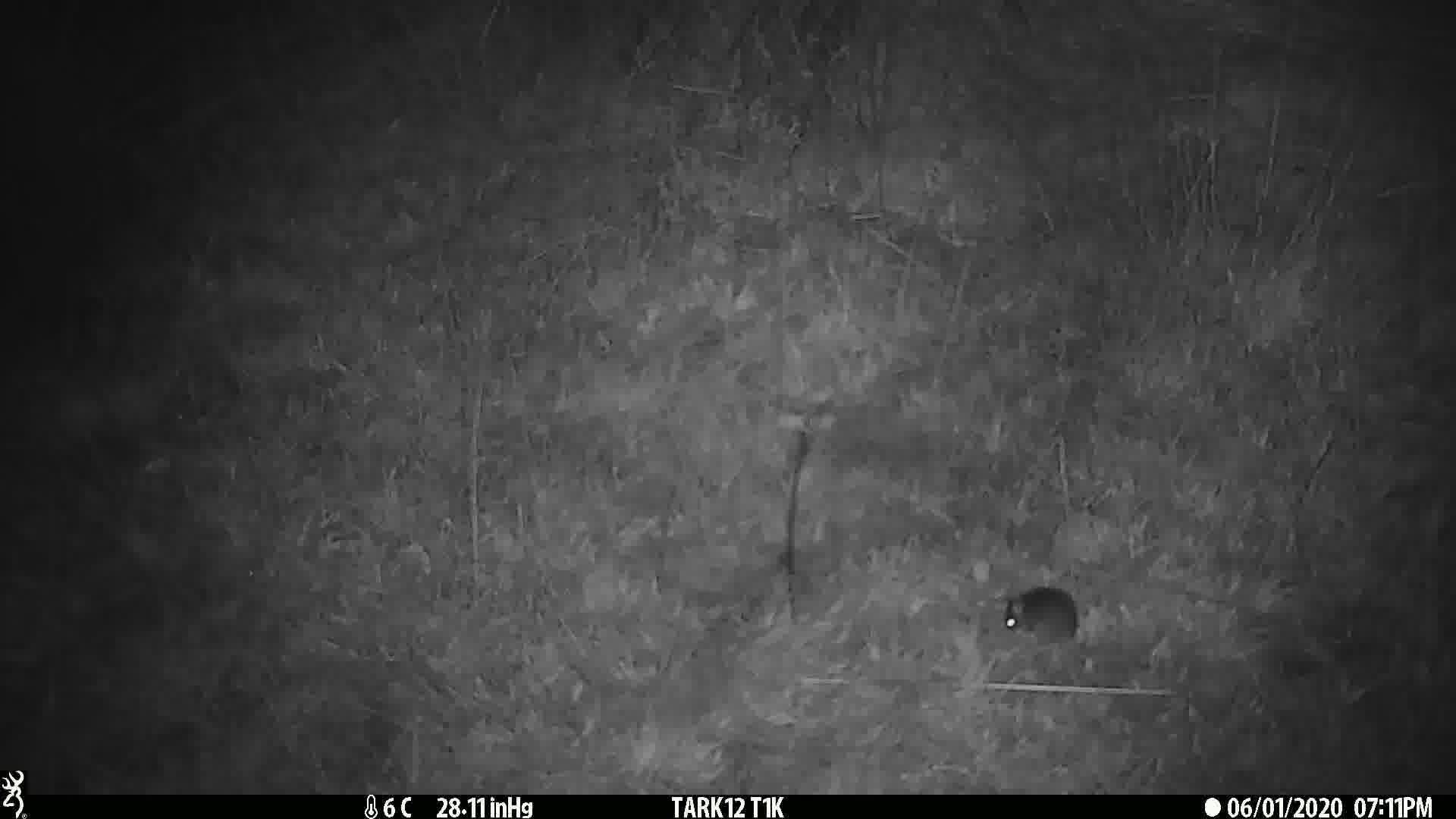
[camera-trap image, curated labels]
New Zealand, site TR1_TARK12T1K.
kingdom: Animalia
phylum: Chordata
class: Mammalia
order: Rodentia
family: Muridae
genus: Mus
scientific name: Mus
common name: mouse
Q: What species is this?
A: Mouse (Mus).